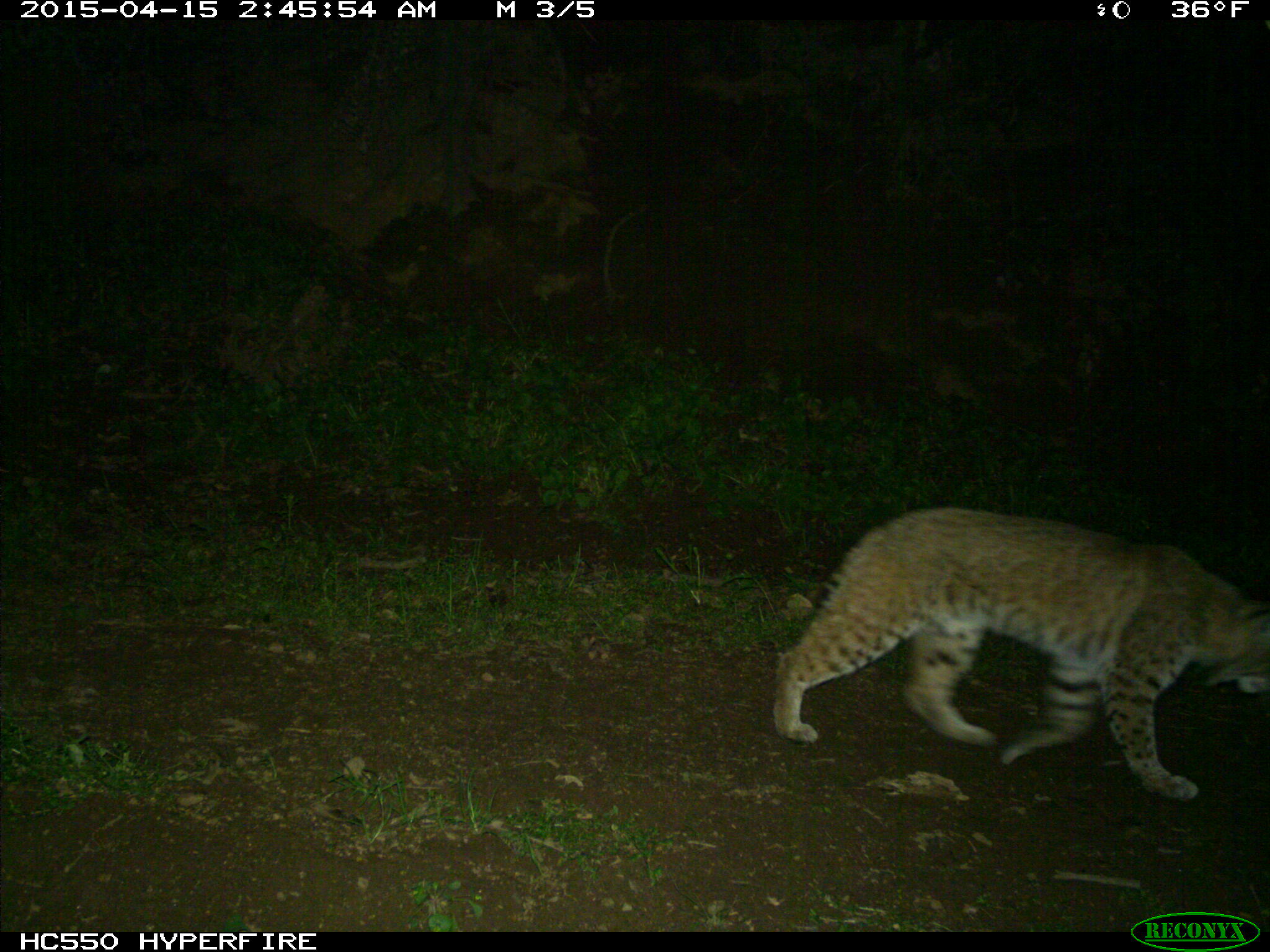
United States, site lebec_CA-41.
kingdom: Animalia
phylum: Chordata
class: Mammalia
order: Carnivora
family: Felidae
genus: Lynx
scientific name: Lynx rufus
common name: bobcat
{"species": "Lynx rufus (bobcat)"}